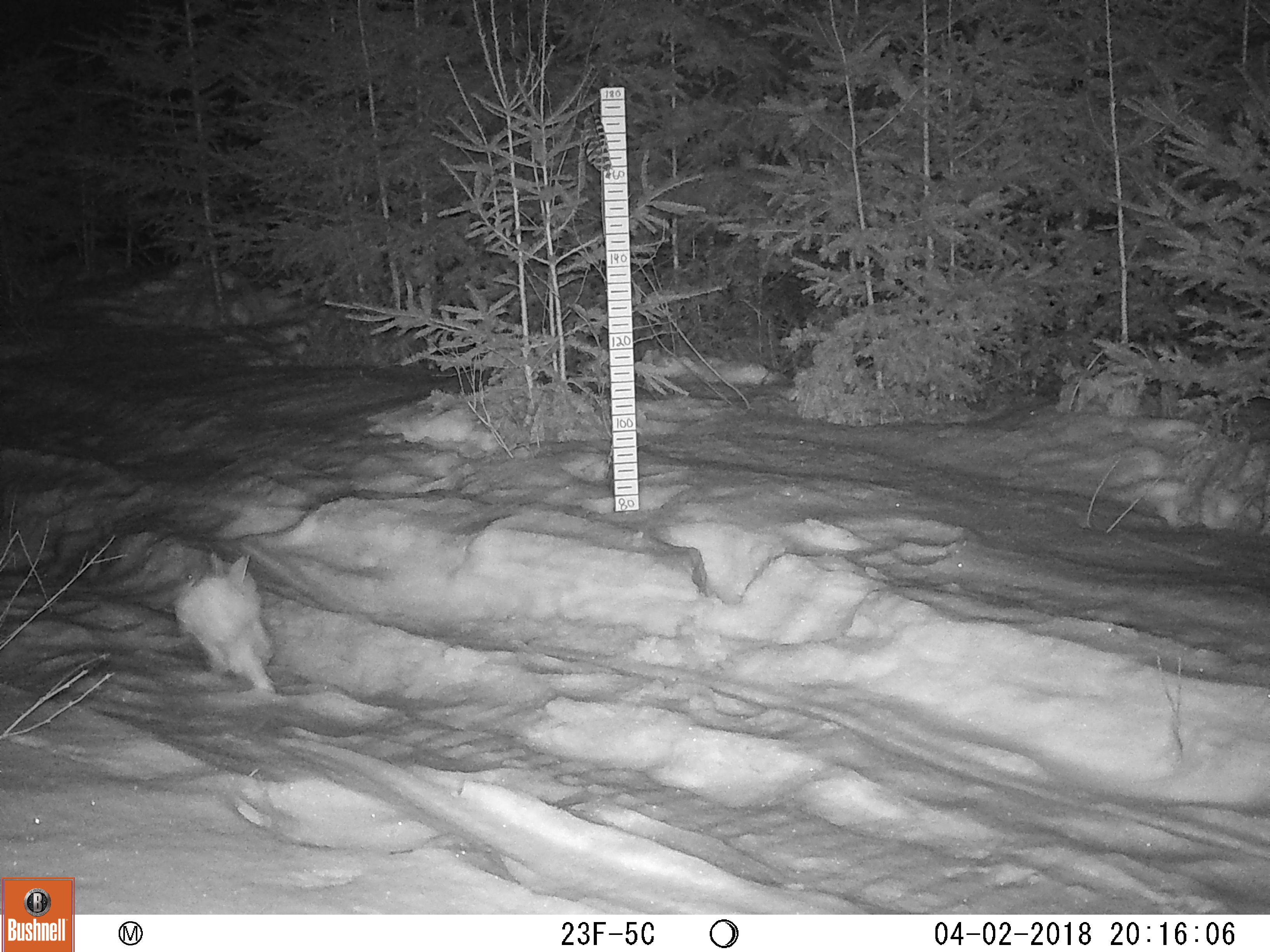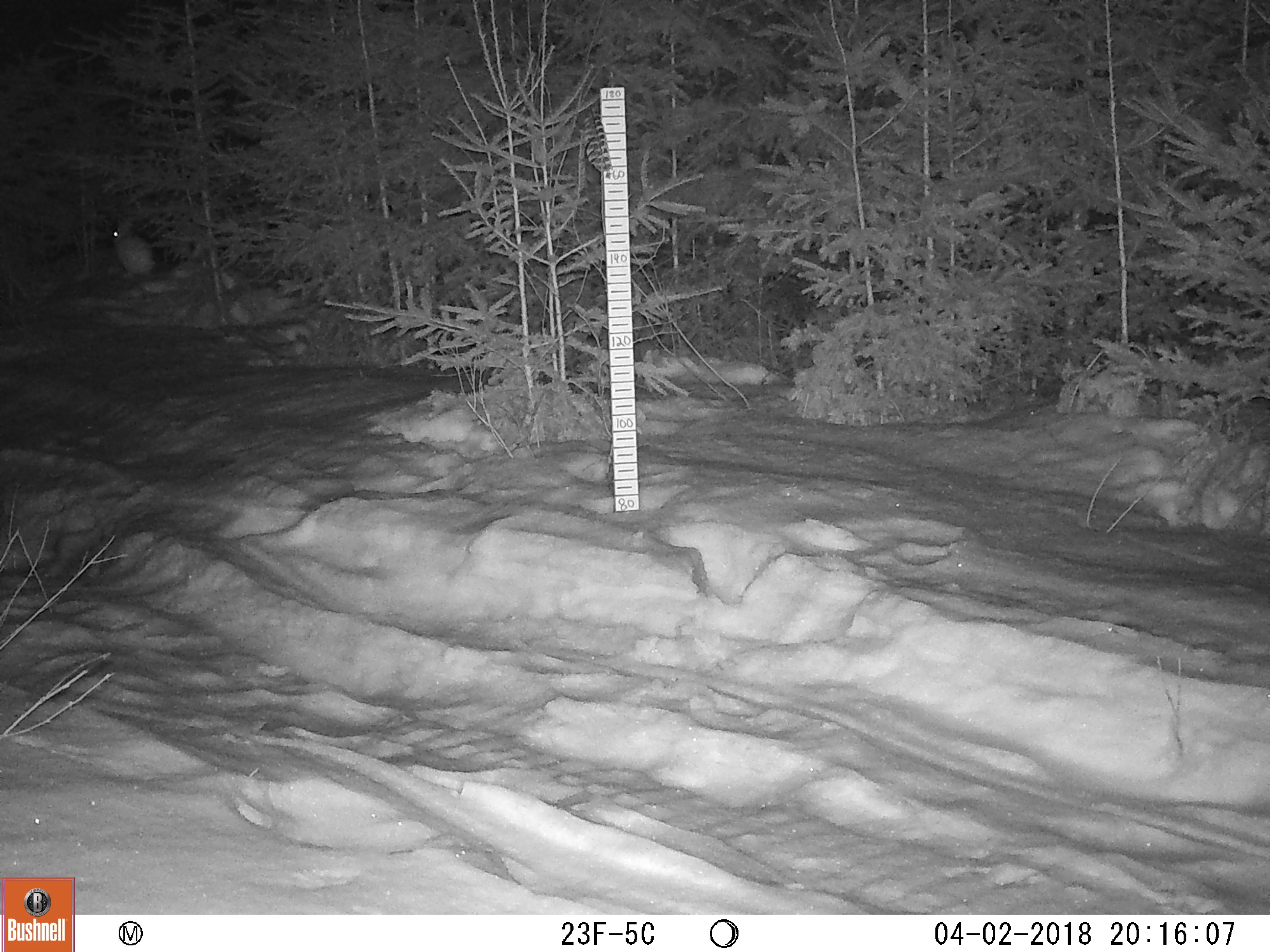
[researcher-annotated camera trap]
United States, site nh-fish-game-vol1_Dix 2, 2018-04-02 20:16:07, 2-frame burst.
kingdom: Animalia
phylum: Chordata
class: Mammalia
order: Lagomorpha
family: Leporidae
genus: Lepus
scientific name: Lepus americanus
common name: snowshoe hare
Snowshoe hare (Lepus americanus).